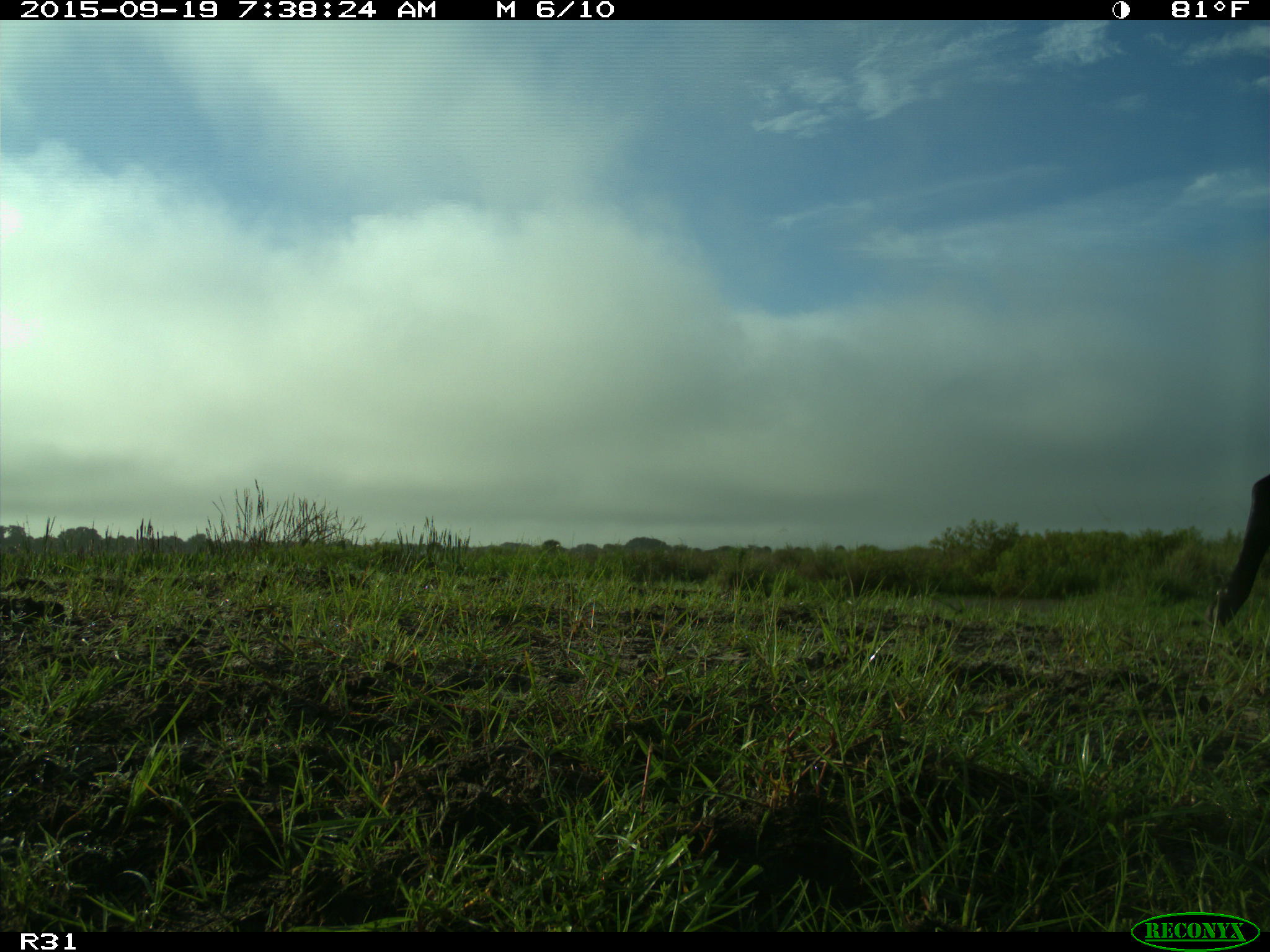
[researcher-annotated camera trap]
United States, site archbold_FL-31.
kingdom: Animalia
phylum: Chordata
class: Mammalia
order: Artiodactyla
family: Bovidae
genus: Bos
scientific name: Bos taurus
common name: domestic cow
Bos taurus (domestic cow).